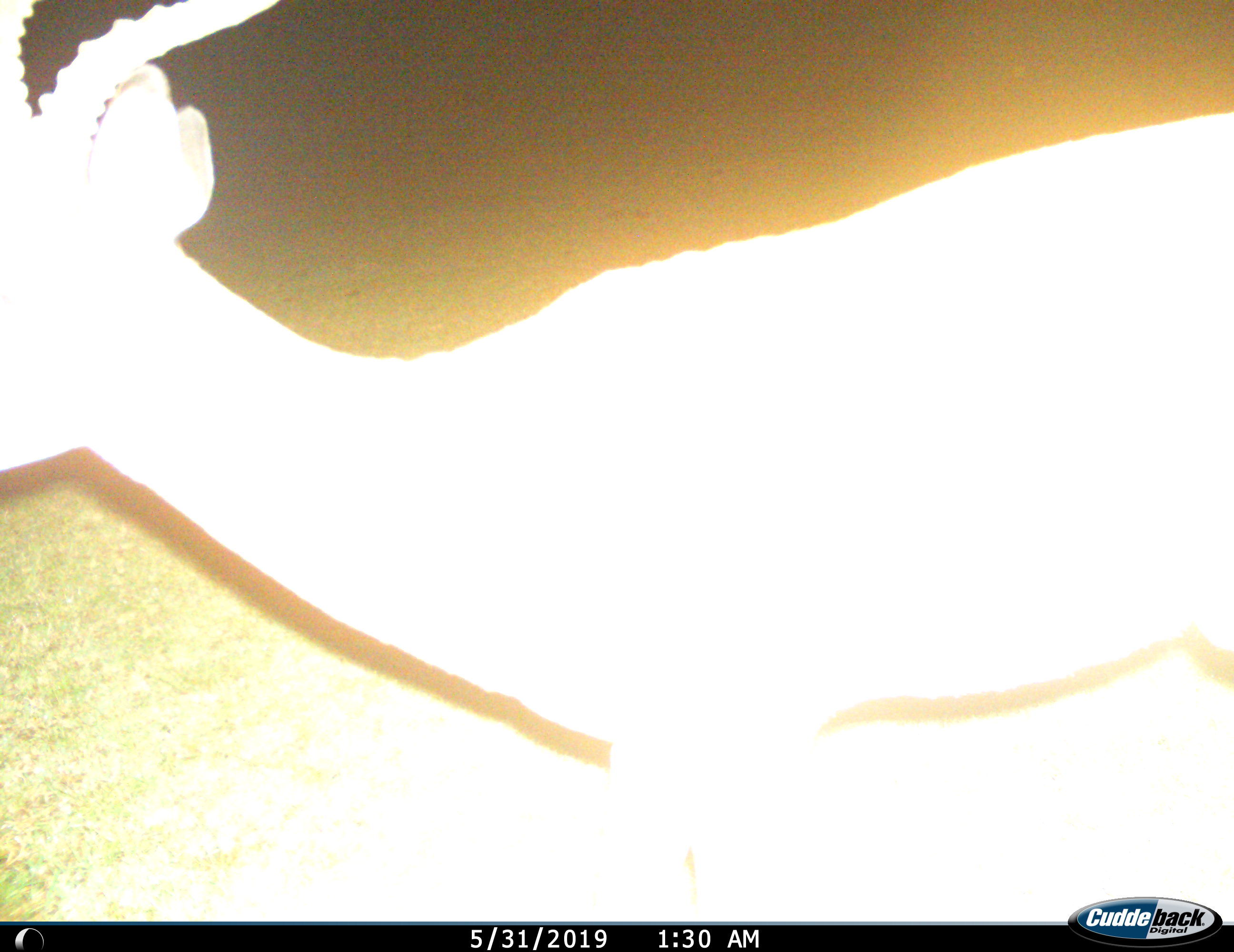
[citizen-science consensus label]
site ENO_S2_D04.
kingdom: Animalia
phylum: Chordata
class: Mammalia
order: Artiodactyla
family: Bovidae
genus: Aepyceros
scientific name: Aepyceros melampus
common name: impala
Impala (Aepyceros melampus), count 1. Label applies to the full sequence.